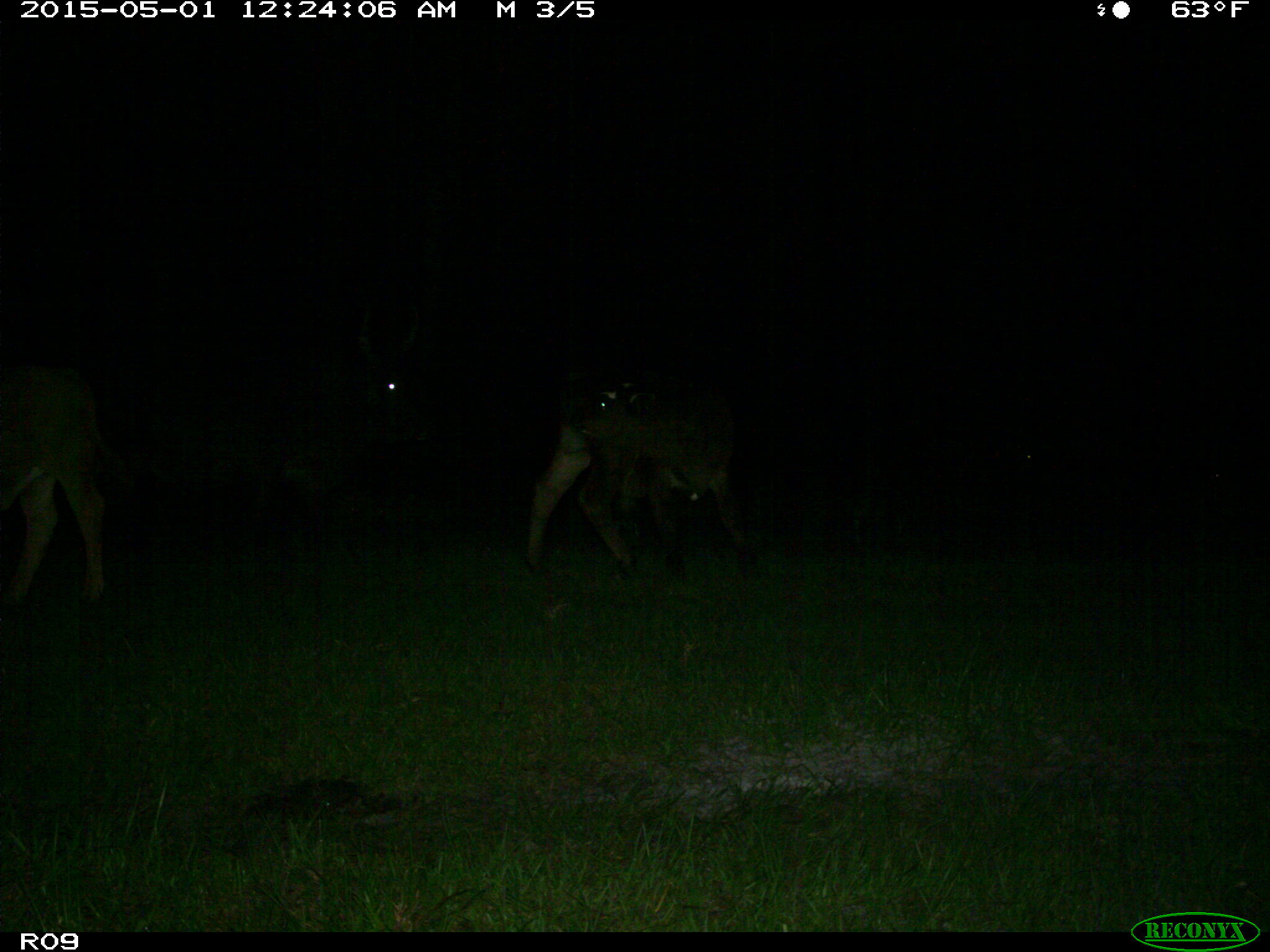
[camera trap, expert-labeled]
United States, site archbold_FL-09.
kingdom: Animalia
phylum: Chordata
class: Mammalia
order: Artiodactyla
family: Bovidae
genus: Bos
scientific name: Bos taurus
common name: domestic cow